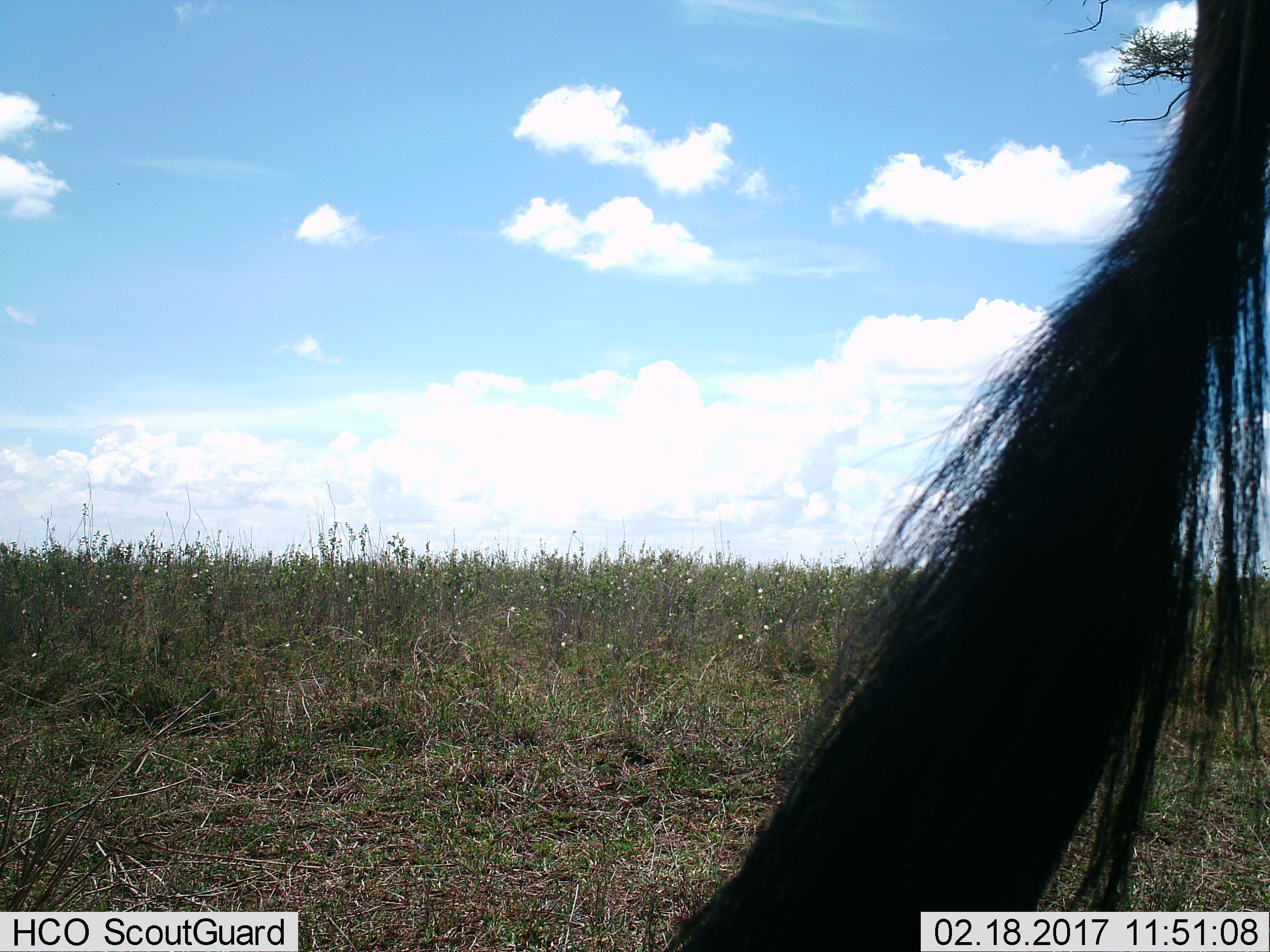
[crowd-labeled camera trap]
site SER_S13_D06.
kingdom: Animalia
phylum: Chordata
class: Mammalia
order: Artiodactyla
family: Bovidae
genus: Connochaetes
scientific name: Connochaetes taurinus taurinus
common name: blue wildebeest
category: wildebeestblue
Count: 1.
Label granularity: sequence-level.